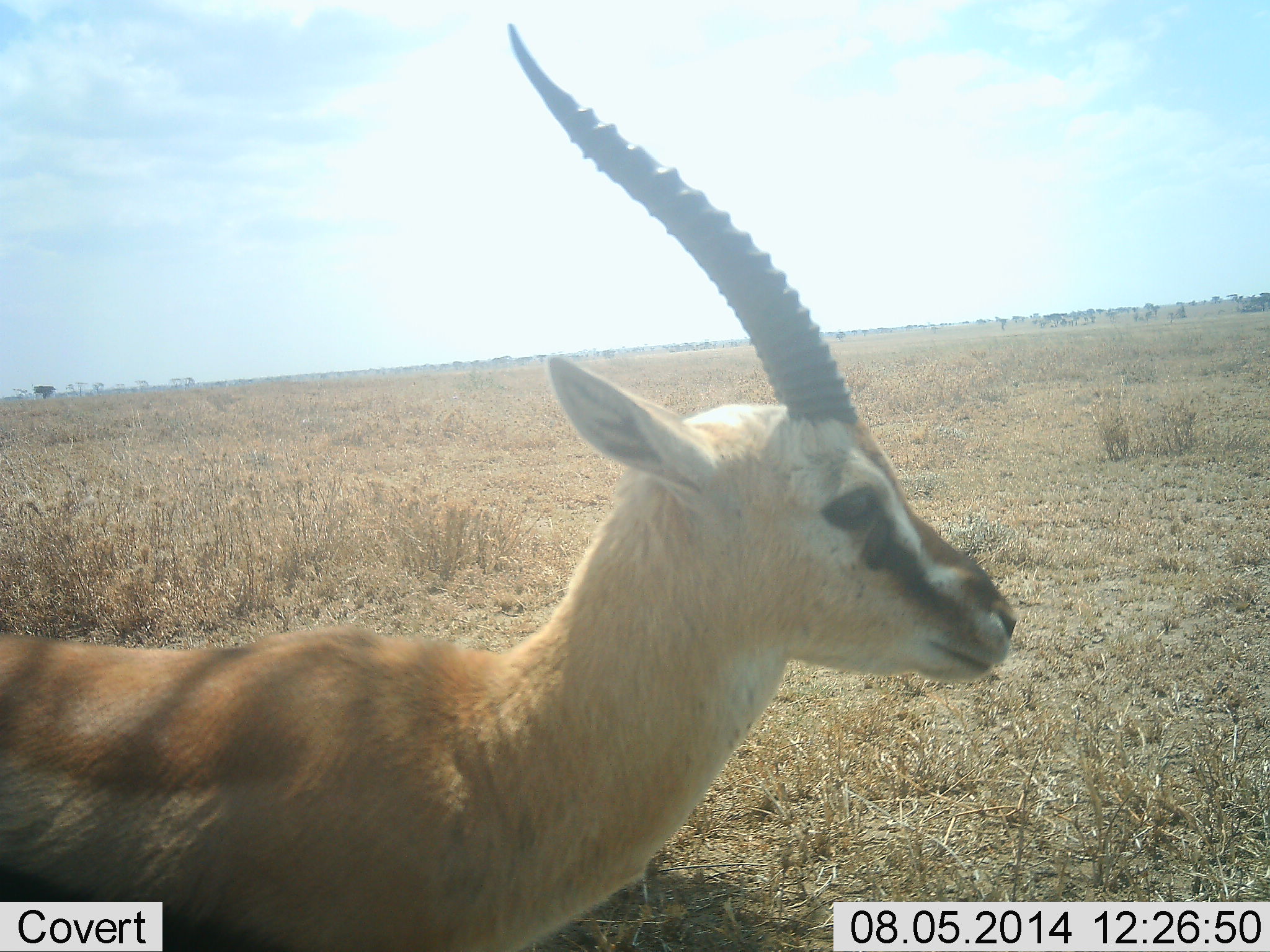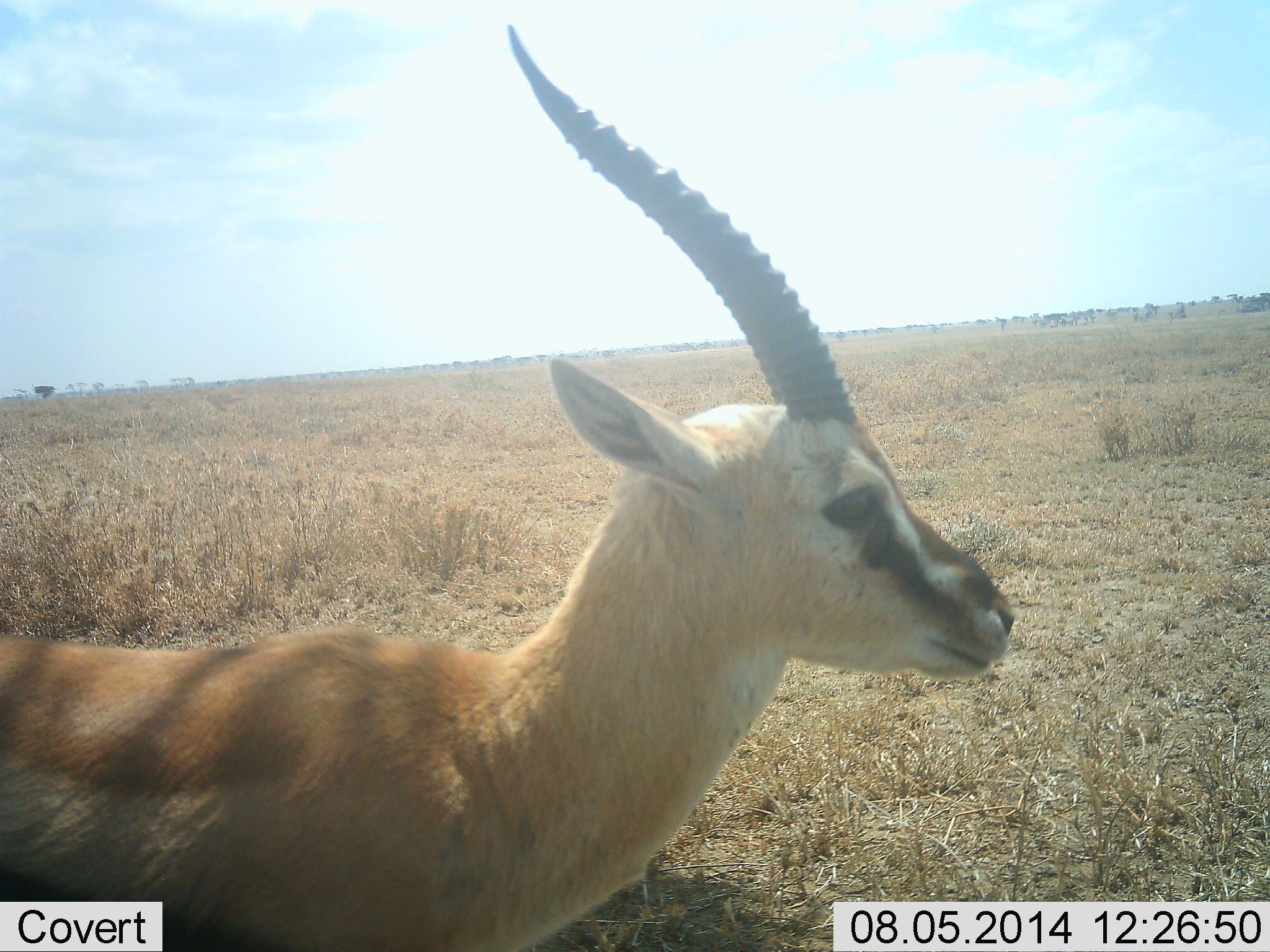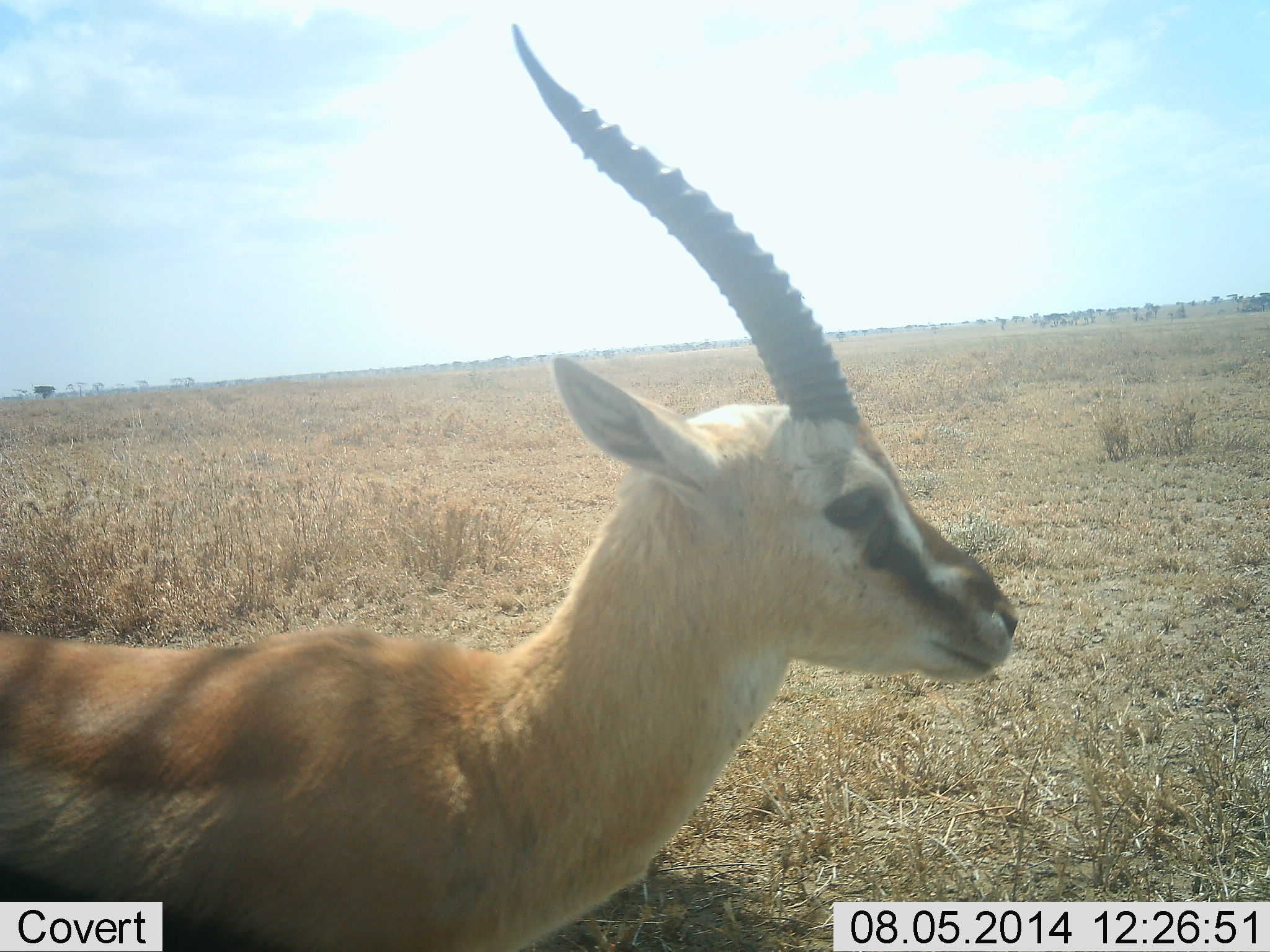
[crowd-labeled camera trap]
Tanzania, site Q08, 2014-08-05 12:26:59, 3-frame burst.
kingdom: Animalia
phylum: Chordata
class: Mammalia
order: Artiodactyla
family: Bovidae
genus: Eudorcas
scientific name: Eudorcas thomsonii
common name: thomson's gazelle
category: gazellethomsons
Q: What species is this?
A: Gazellethomsons (thomson's gazelle) (Eudorcas thomsonii).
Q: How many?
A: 1.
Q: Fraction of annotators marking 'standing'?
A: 80%.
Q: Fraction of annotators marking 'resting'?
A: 20%.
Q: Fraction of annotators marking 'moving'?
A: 0%.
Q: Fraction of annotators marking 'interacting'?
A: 0%.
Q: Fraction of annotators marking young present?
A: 0%.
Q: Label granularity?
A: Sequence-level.